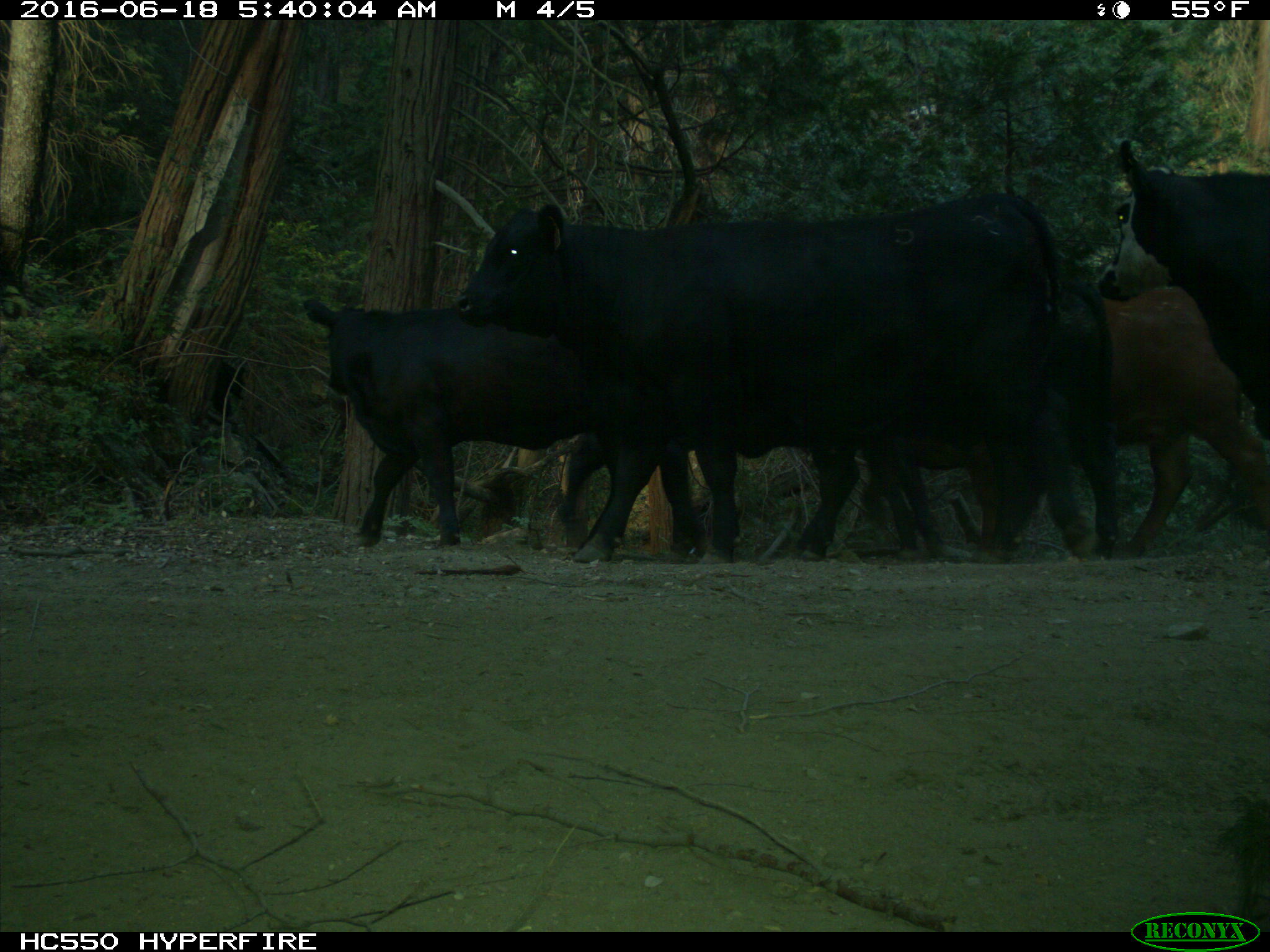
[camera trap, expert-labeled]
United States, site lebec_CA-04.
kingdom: Animalia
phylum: Chordata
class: Mammalia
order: Artiodactyla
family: Bovidae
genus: Bos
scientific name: Bos taurus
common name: domestic cow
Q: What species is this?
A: Bos taurus (domestic cow).